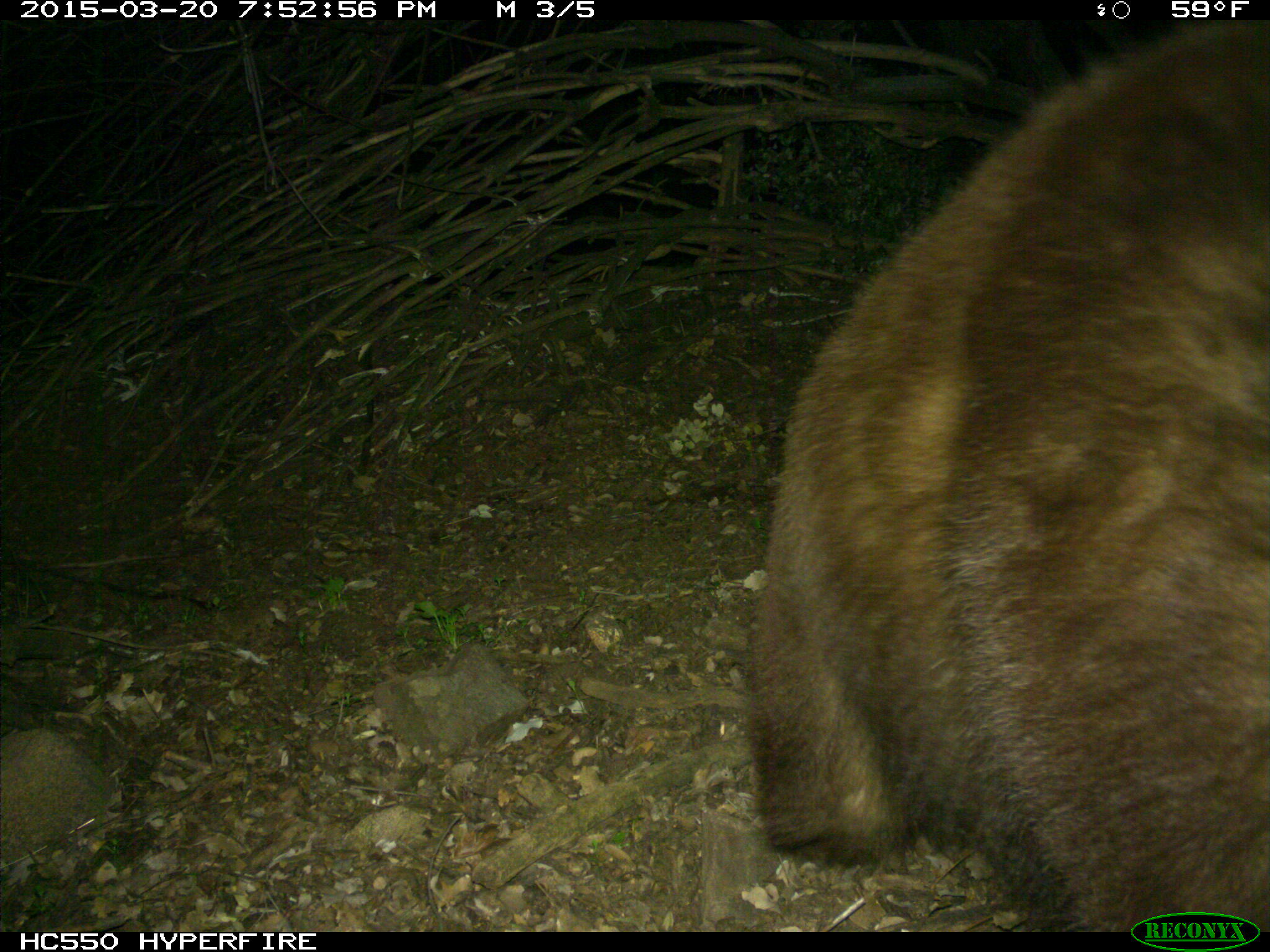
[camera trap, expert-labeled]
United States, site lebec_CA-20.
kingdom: Animalia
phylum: Chordata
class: Mammalia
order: Carnivora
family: Ursidae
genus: Ursus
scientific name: Ursus americanus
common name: american black bear